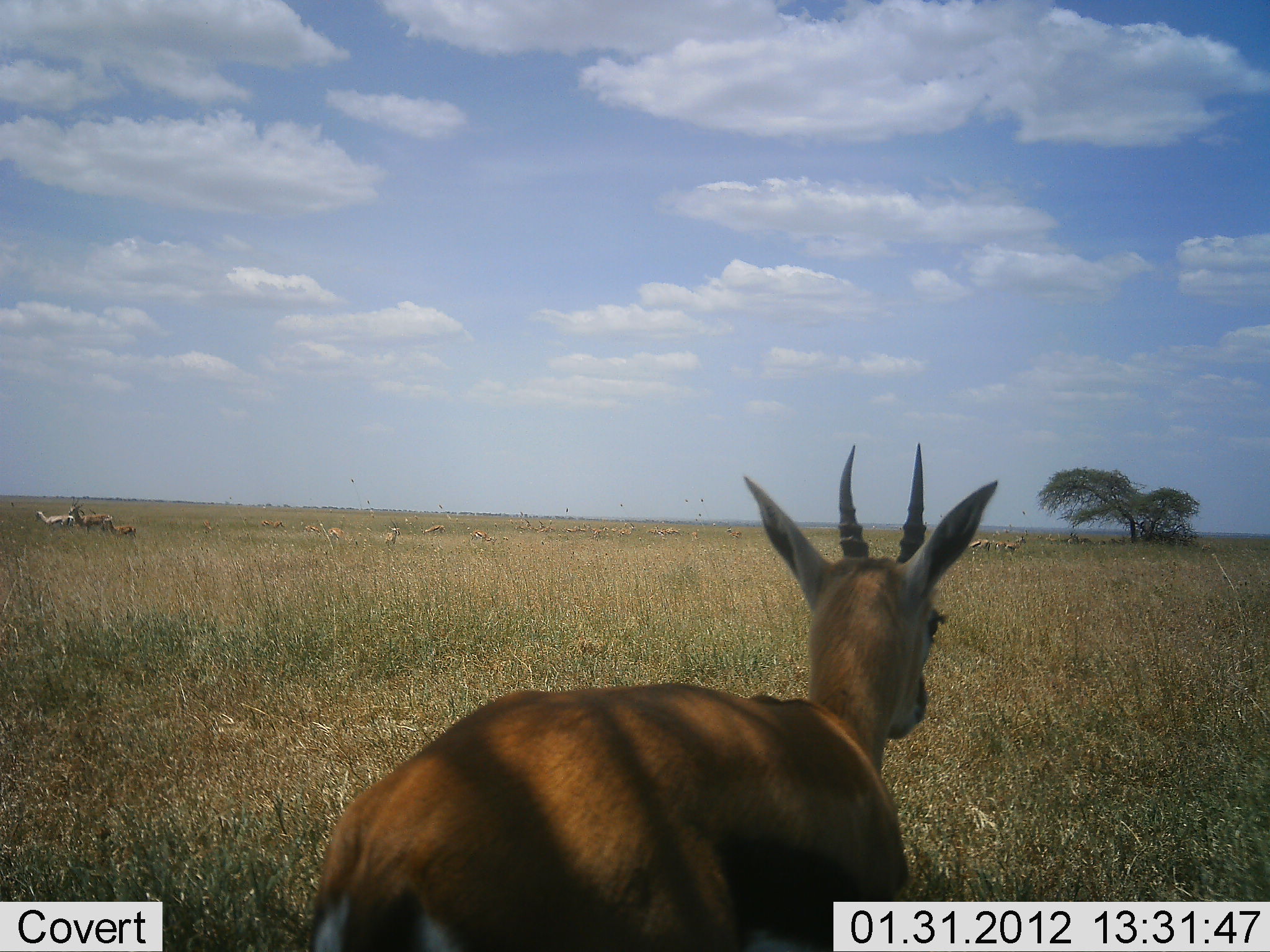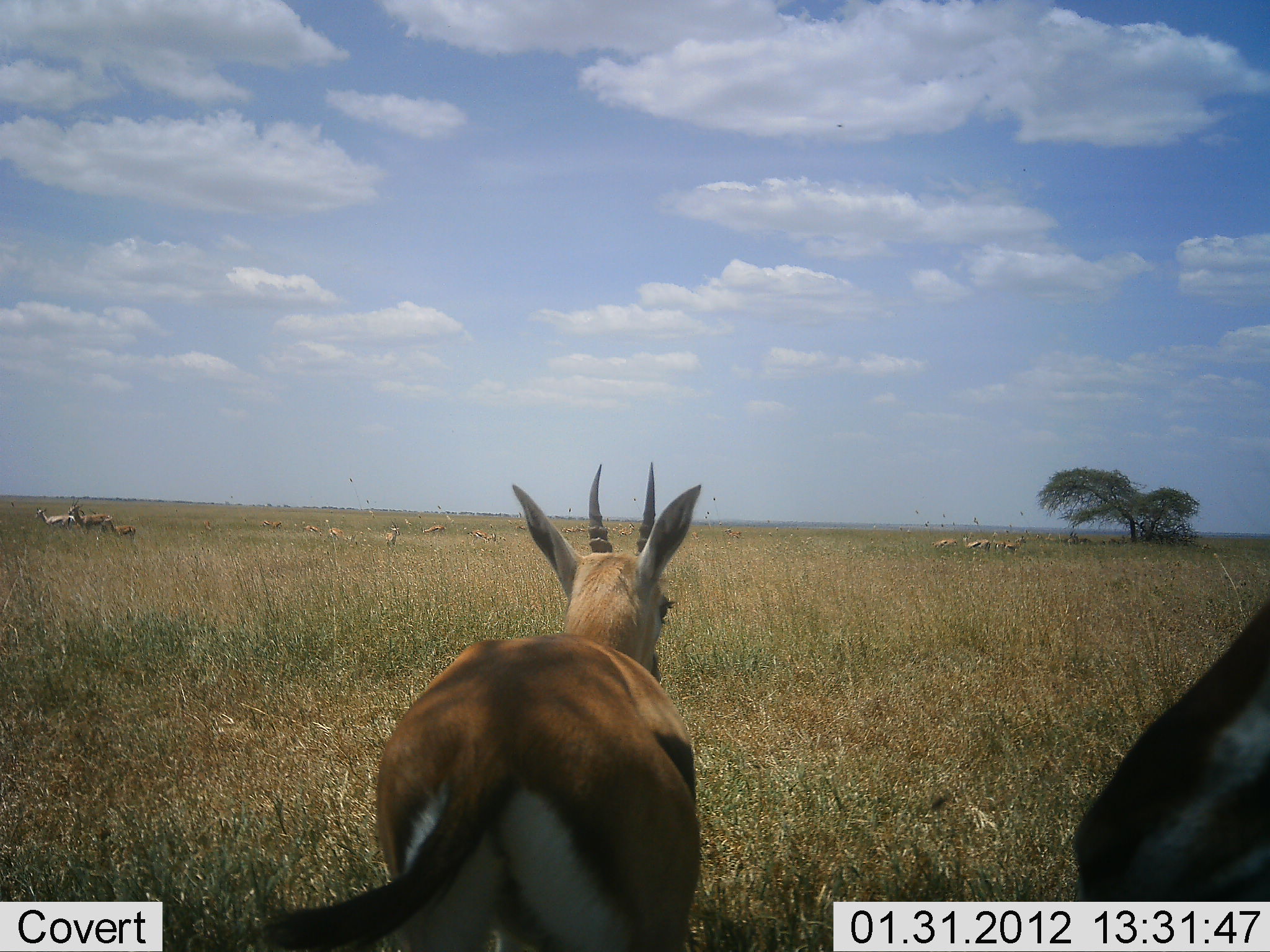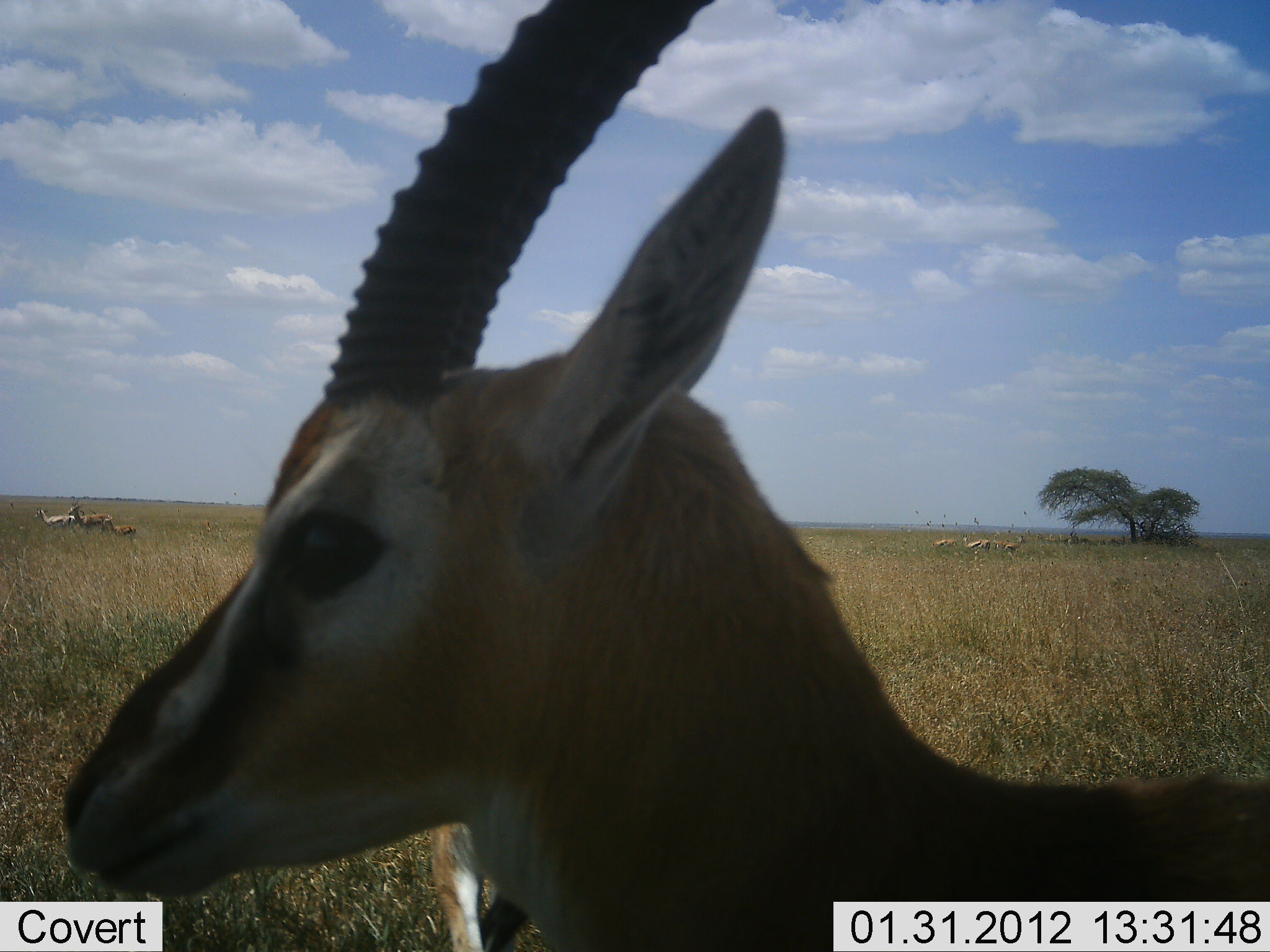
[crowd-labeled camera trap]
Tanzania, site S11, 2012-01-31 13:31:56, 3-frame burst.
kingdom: Animalia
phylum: Chordata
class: Mammalia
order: Artiodactyla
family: Bovidae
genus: Eudorcas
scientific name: Eudorcas thomsonii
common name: thomson's gazelle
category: gazellethomsons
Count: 11-50.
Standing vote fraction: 77%.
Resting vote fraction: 0%.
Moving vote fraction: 77%.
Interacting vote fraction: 8%.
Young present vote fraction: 8%.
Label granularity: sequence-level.